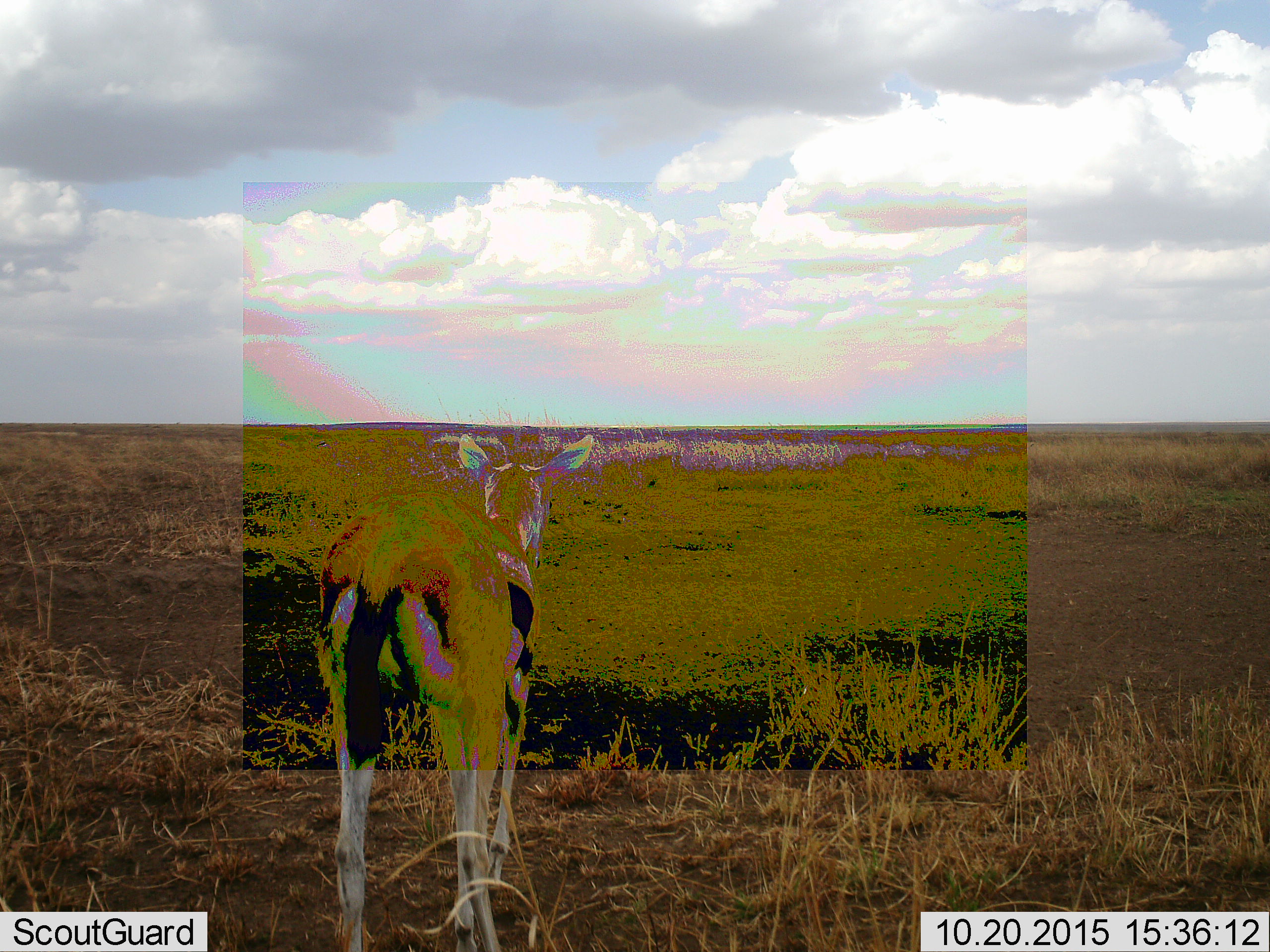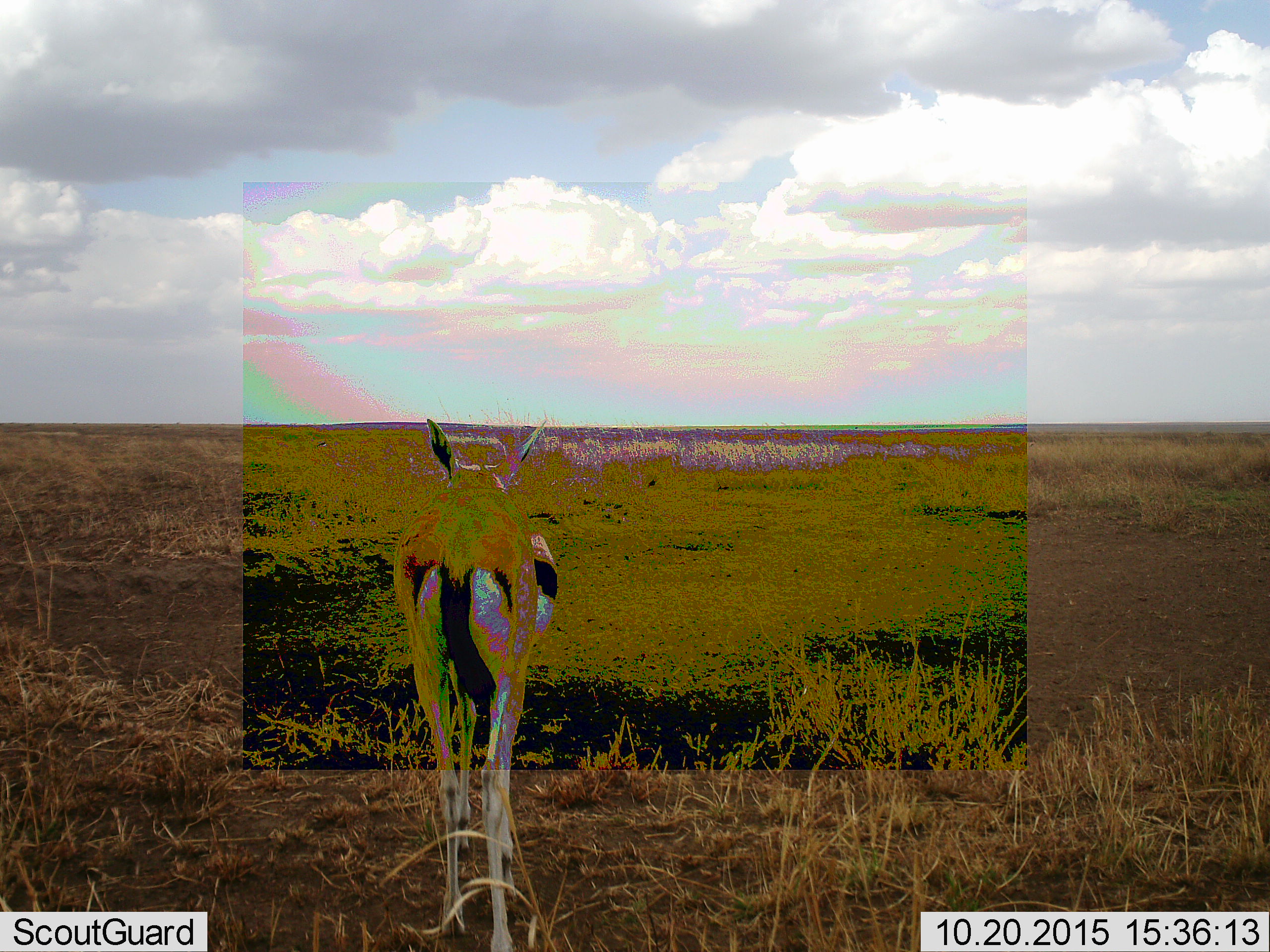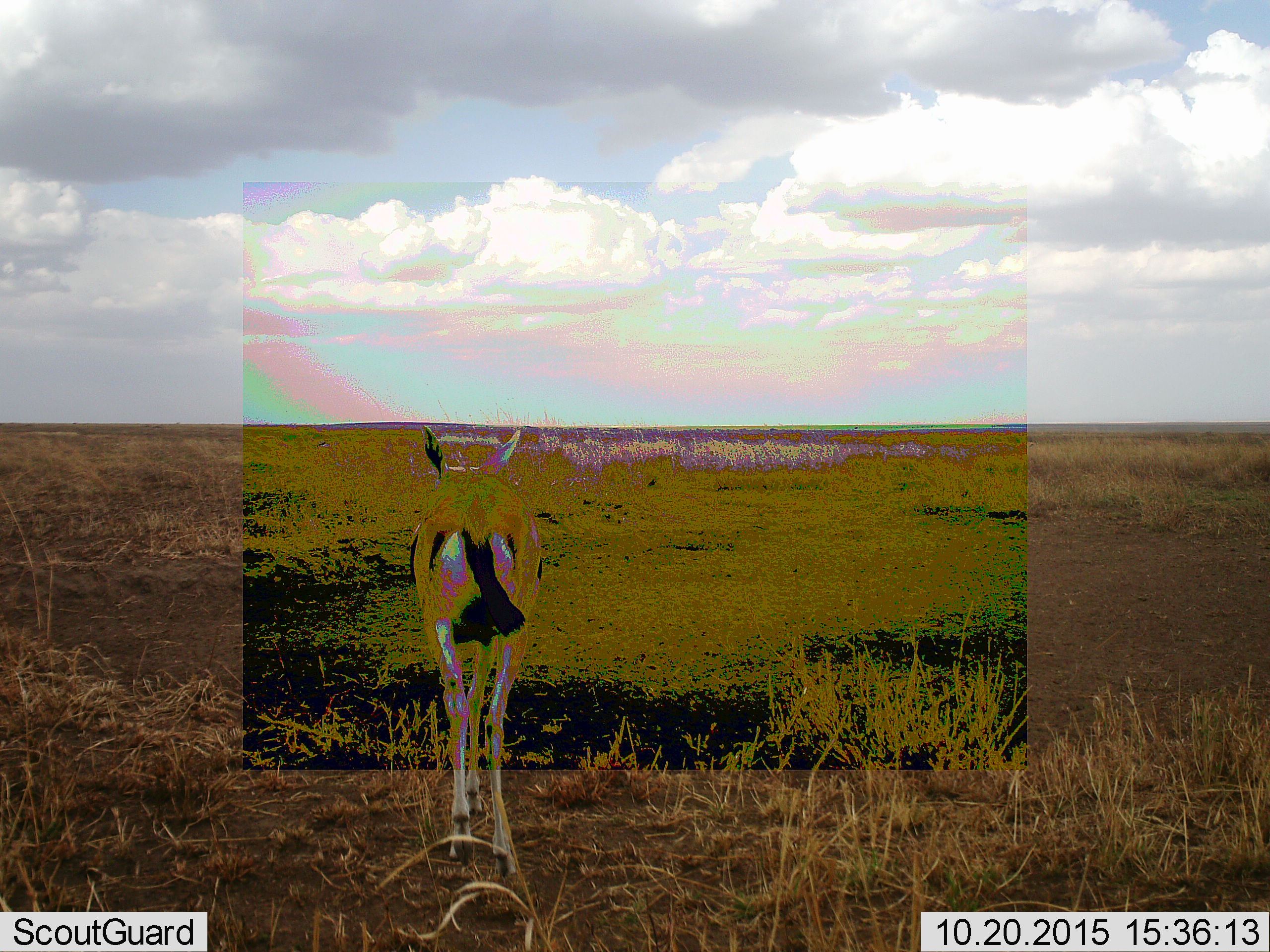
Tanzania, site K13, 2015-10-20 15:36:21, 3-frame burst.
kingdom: Animalia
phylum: Chordata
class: Mammalia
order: Artiodactyla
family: Bovidae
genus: Eudorcas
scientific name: Eudorcas thomsonii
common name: thomson's gazelle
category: gazellethomsons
Gazellethomsons (thomson's gazelle) (Eudorcas thomsonii), count 1. Behavior (volunteer vote fractions): standing 29%, resting 0%, moving 86%, interacting 0%. Young present (vote fraction): 0%. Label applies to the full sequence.